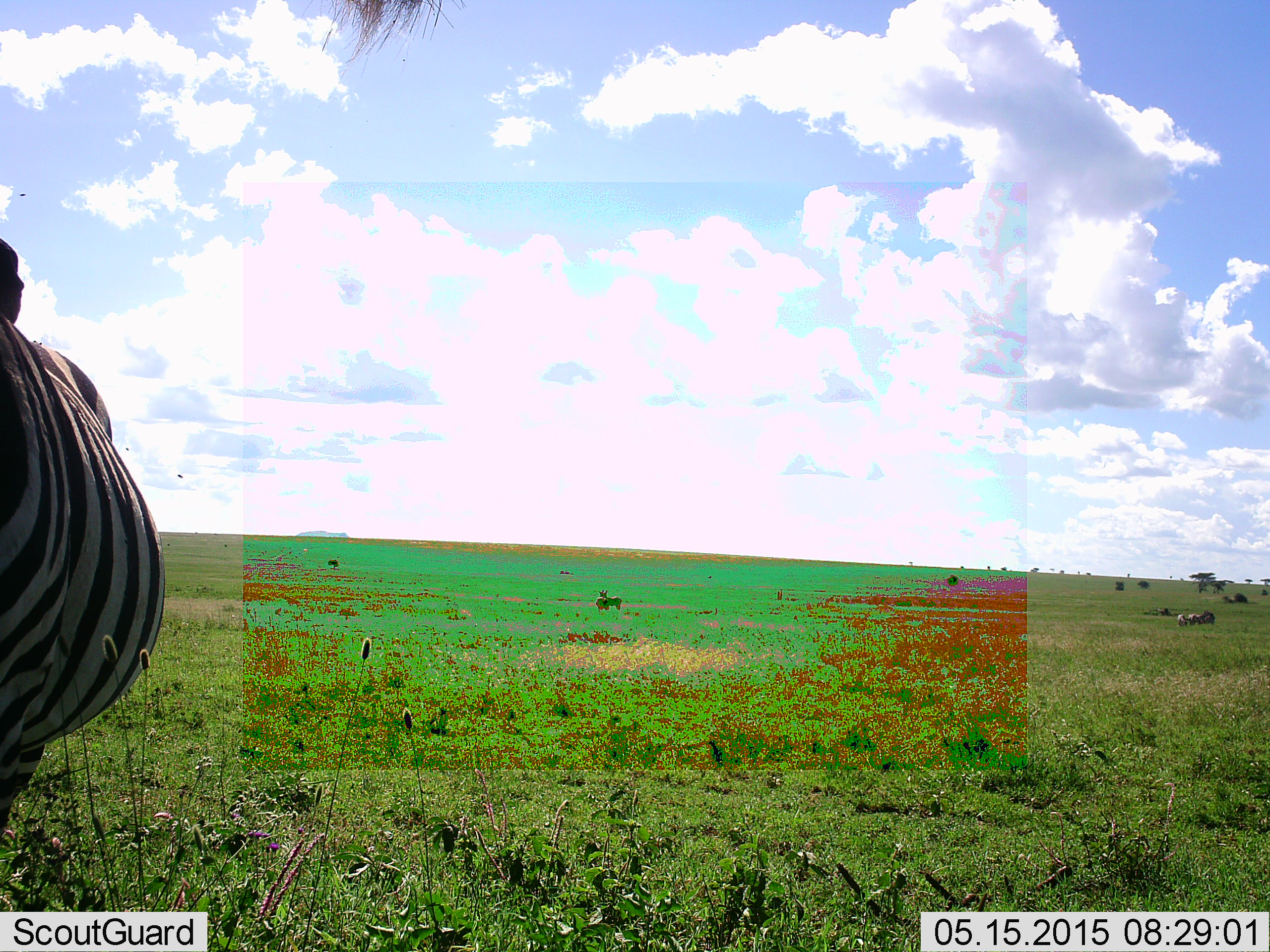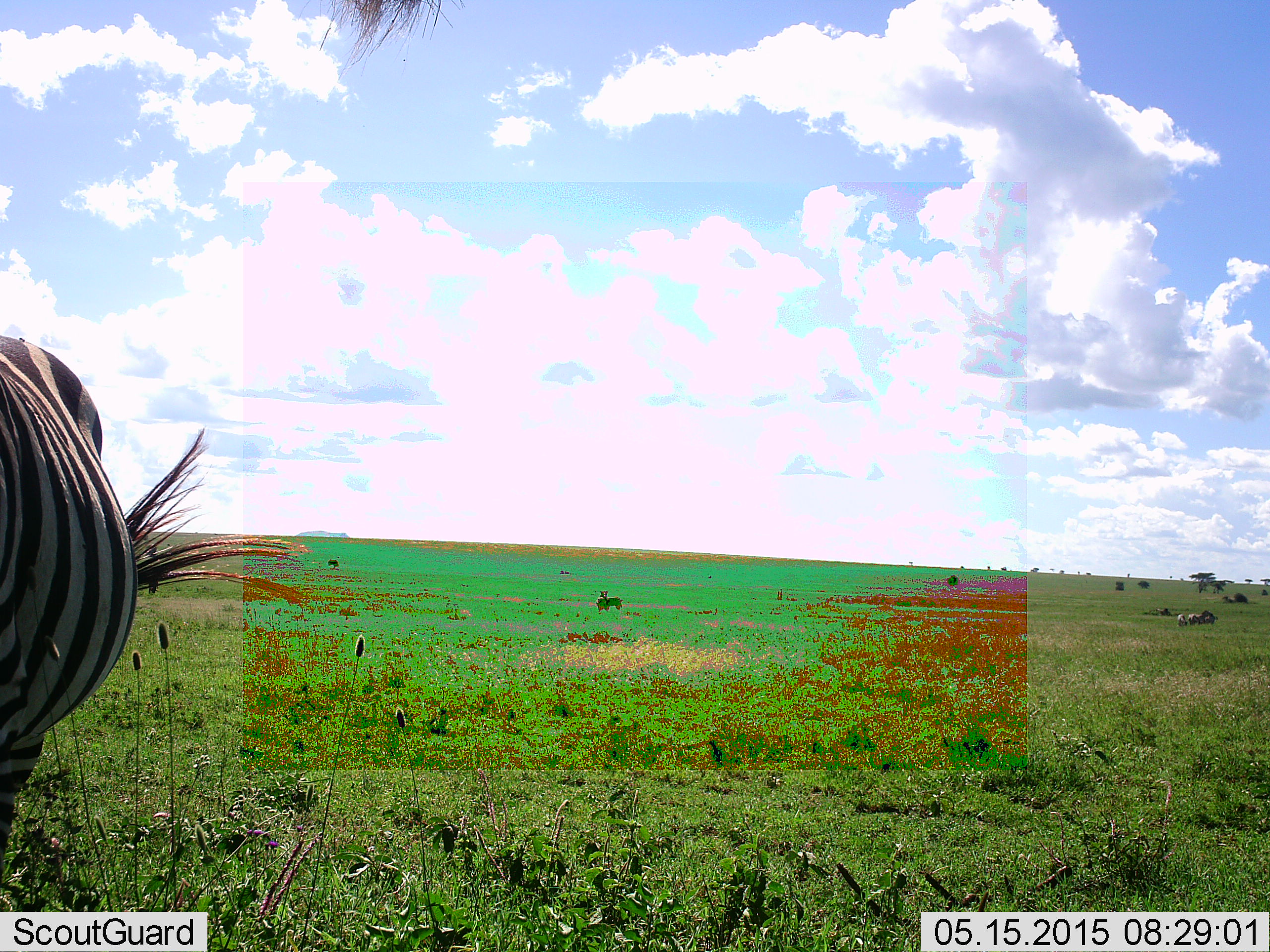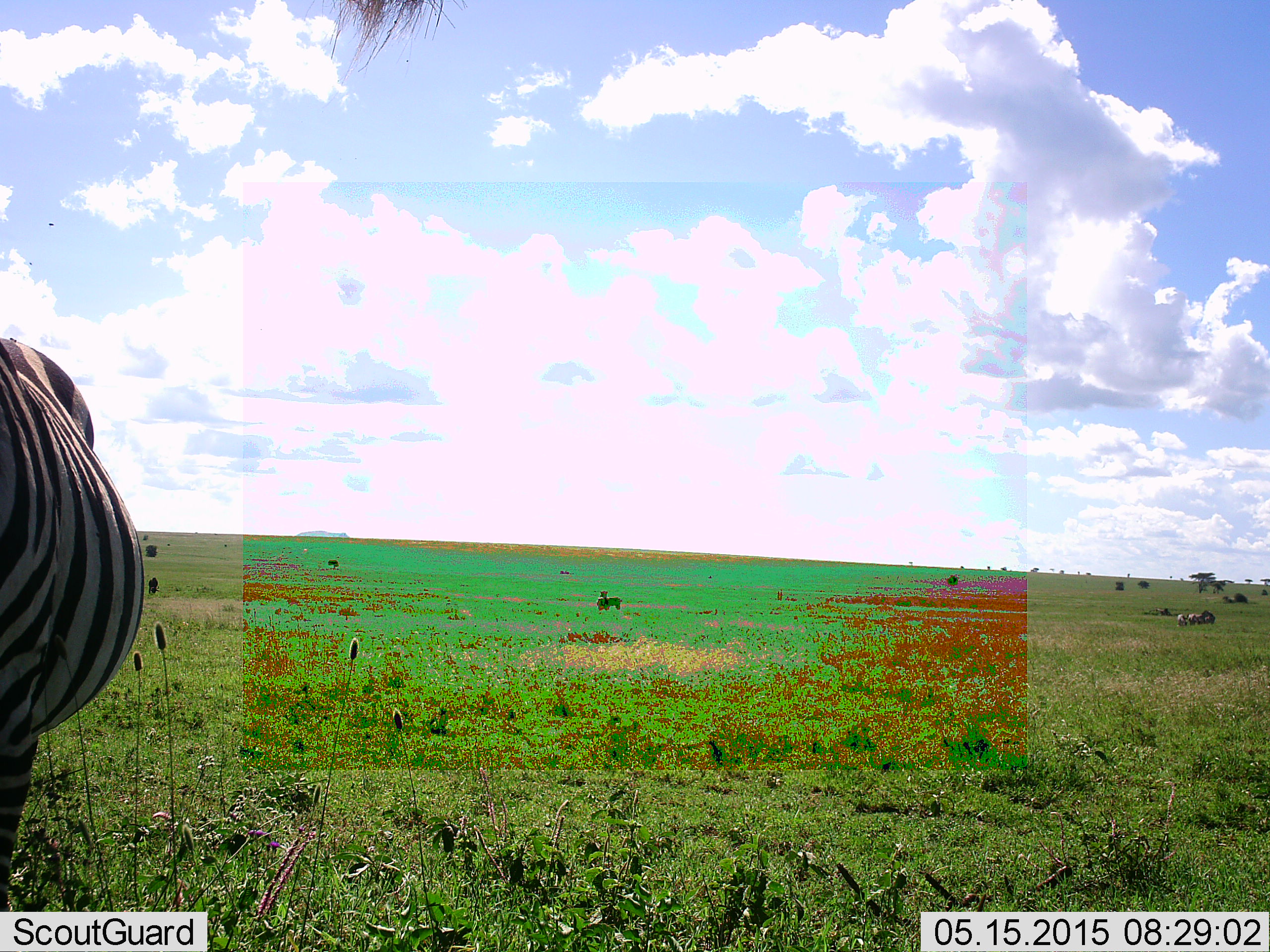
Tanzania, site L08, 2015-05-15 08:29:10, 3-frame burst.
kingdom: Animalia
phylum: Chordata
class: Mammalia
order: Perissodactyla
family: Equidae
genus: Equus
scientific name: Equus quagga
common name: plains zebra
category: zebra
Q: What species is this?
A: Zebra (plains zebra) (Equus quagga).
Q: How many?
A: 2.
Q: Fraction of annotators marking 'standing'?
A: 71%.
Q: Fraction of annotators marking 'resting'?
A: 14%.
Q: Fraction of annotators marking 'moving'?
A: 21%.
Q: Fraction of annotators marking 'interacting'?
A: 0%.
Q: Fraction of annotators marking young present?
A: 0%.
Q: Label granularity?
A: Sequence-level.